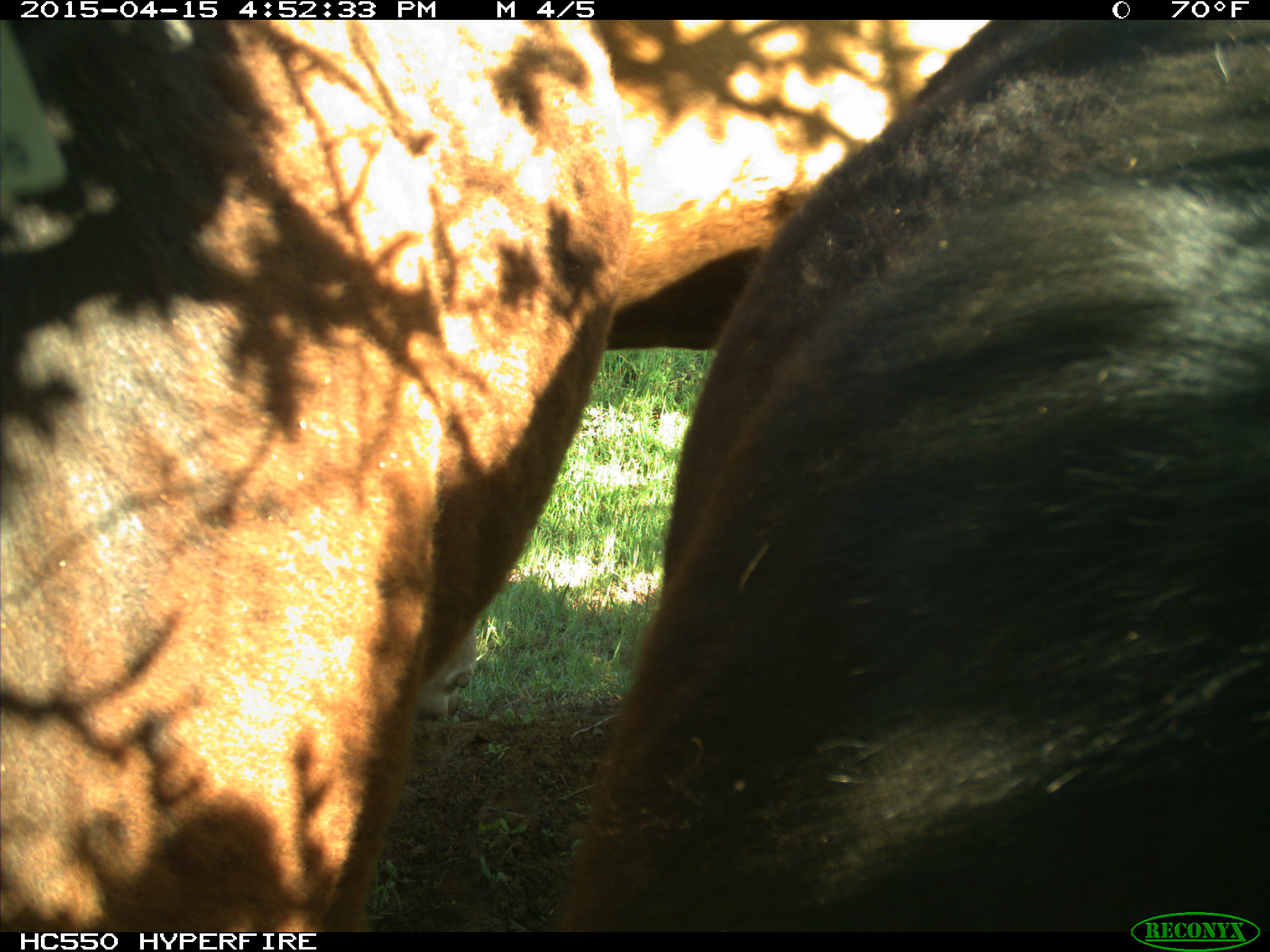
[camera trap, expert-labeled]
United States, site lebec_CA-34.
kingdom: Animalia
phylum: Chordata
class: Mammalia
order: Artiodactyla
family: Bovidae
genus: Bos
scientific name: Bos taurus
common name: domestic cow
Bos taurus (domestic cow).